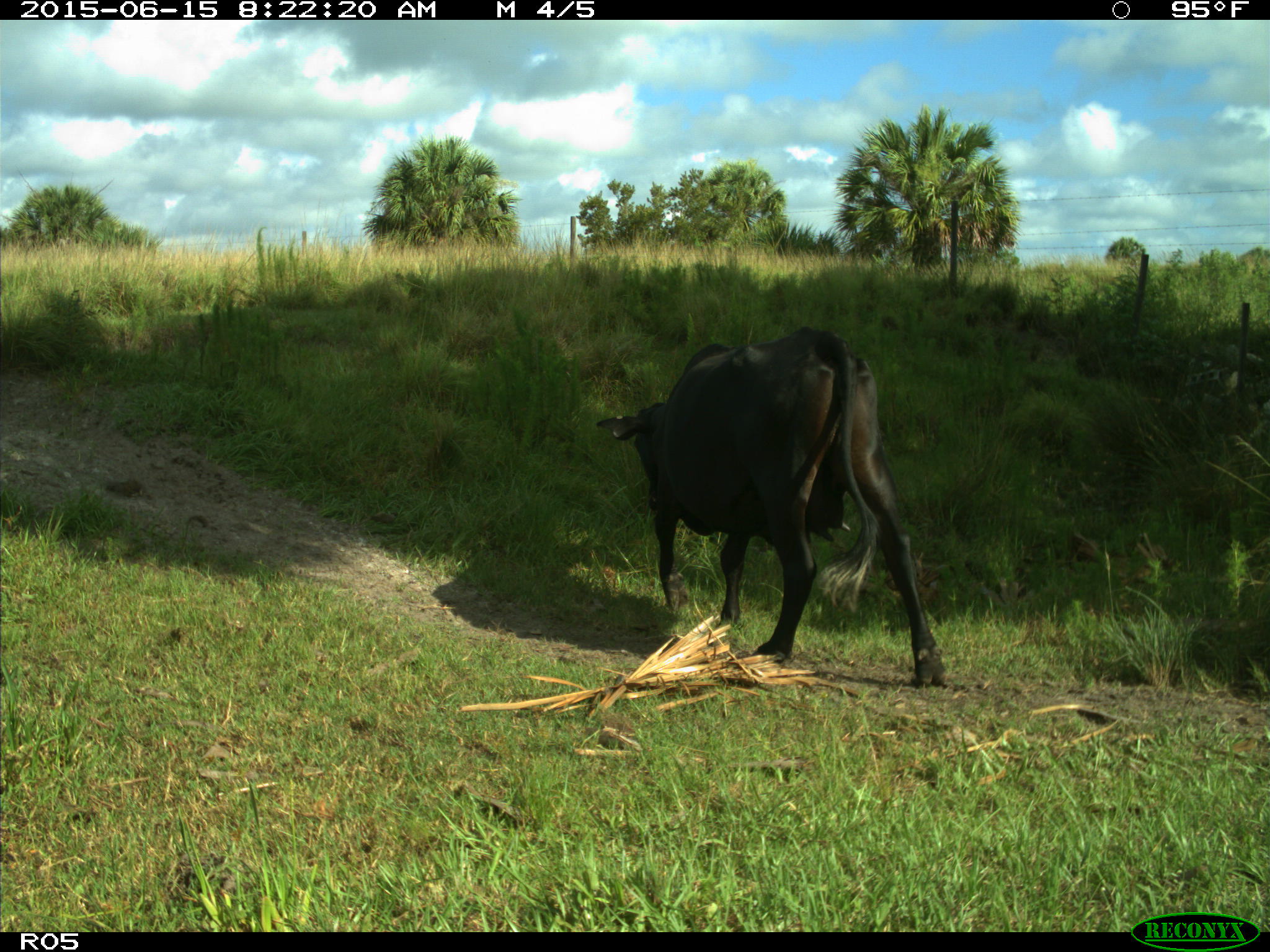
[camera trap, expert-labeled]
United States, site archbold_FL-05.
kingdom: Animalia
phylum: Chordata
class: Mammalia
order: Artiodactyla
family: Bovidae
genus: Bos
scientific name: Bos taurus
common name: domestic cow